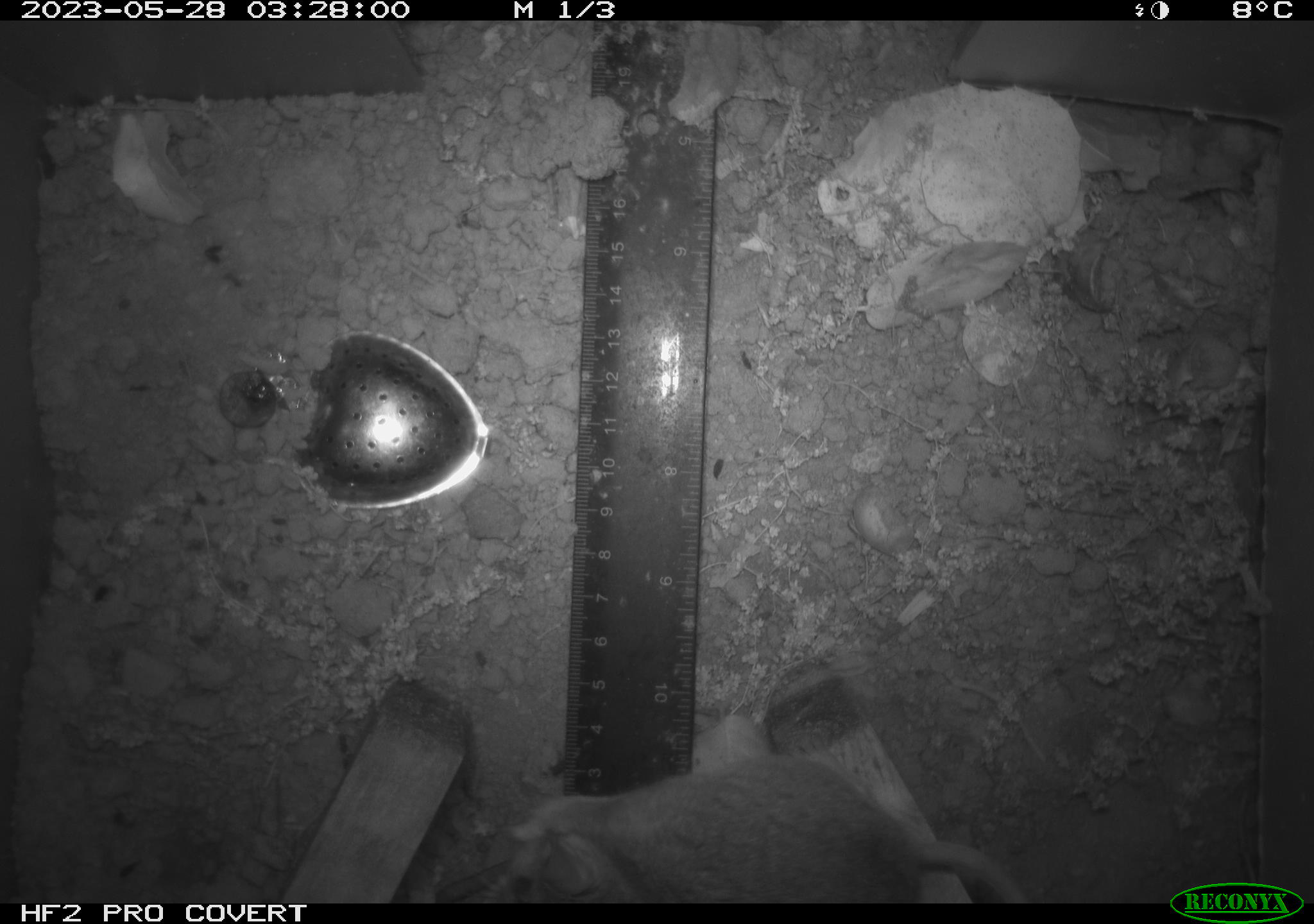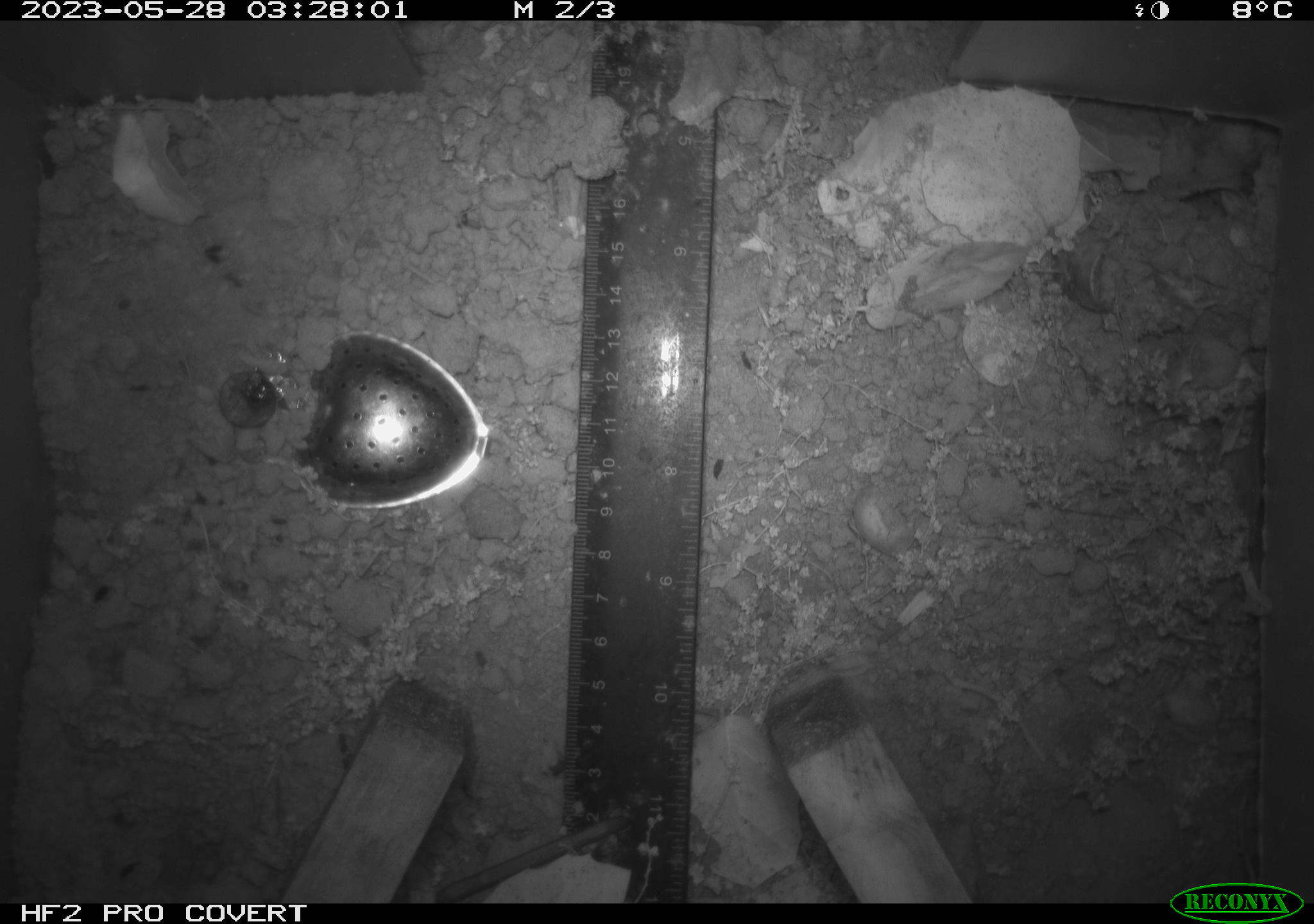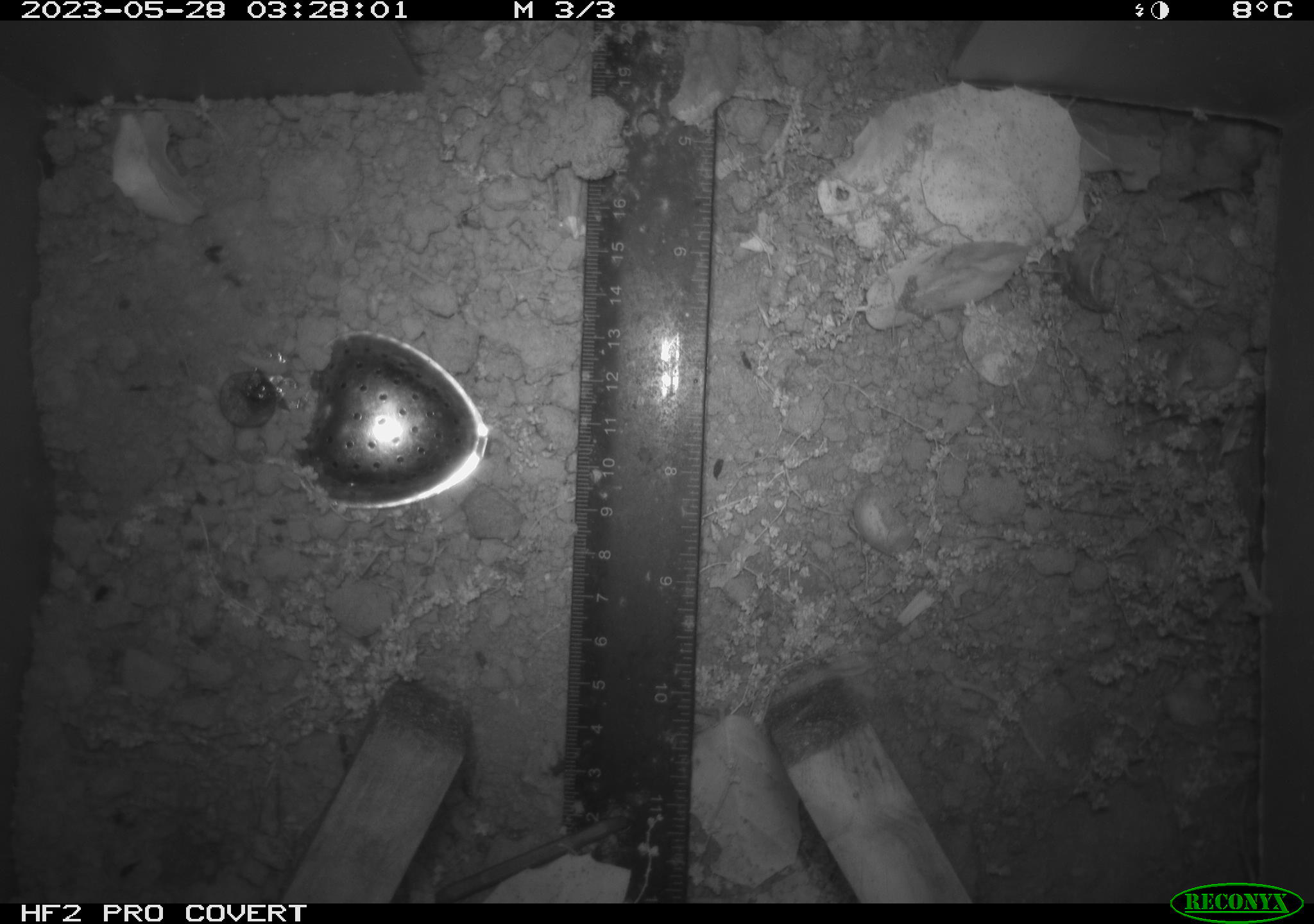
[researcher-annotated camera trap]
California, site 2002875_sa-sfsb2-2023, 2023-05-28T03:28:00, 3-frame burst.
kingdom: Animalia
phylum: Chordata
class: Mammalia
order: Rodentia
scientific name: Rodentia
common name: mouse species